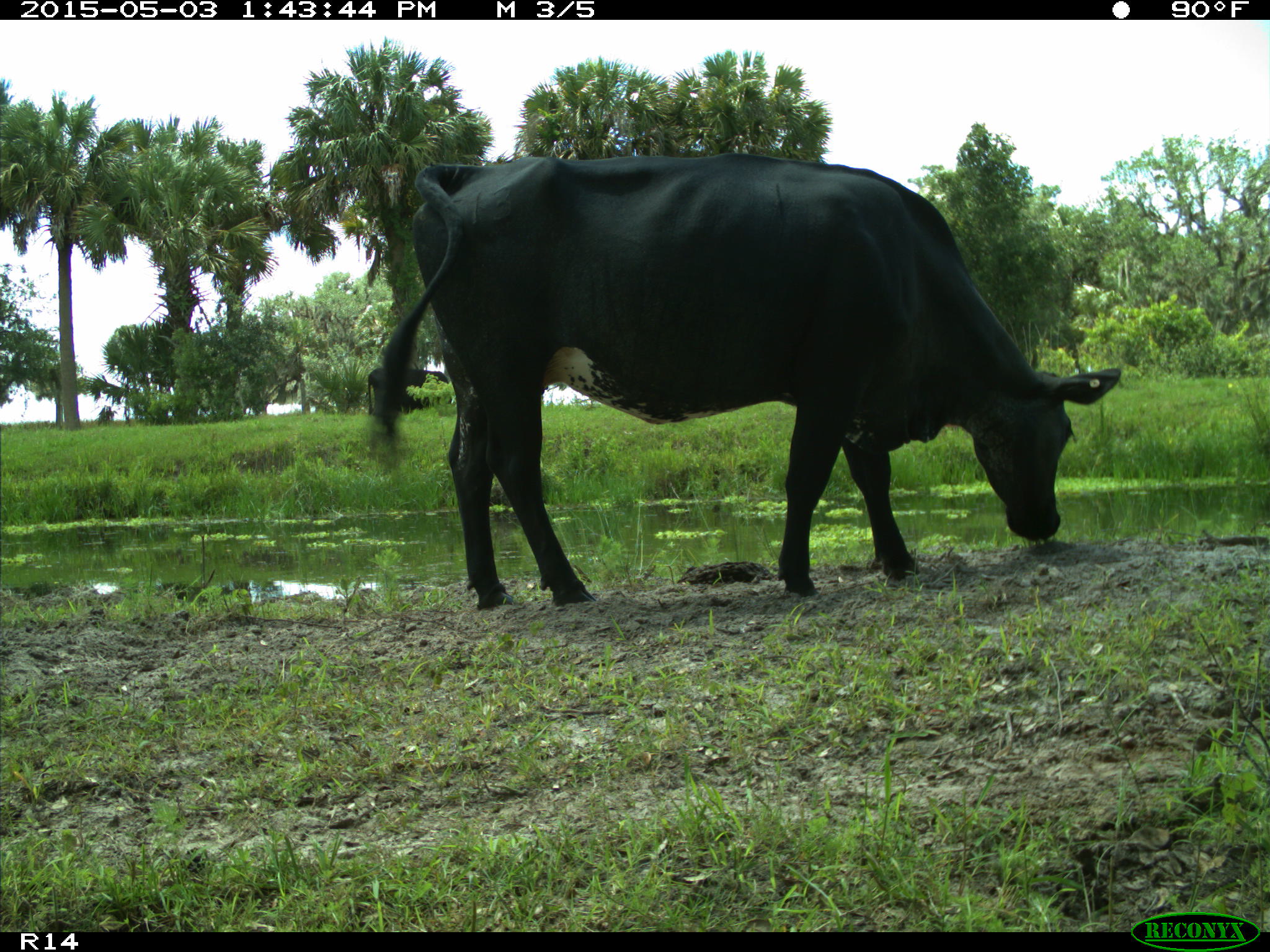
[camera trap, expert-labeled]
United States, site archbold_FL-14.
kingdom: Animalia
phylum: Chordata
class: Mammalia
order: Artiodactyla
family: Suidae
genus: Sus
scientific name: Sus scrofa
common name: wild boar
Sus scrofa (wild boar).